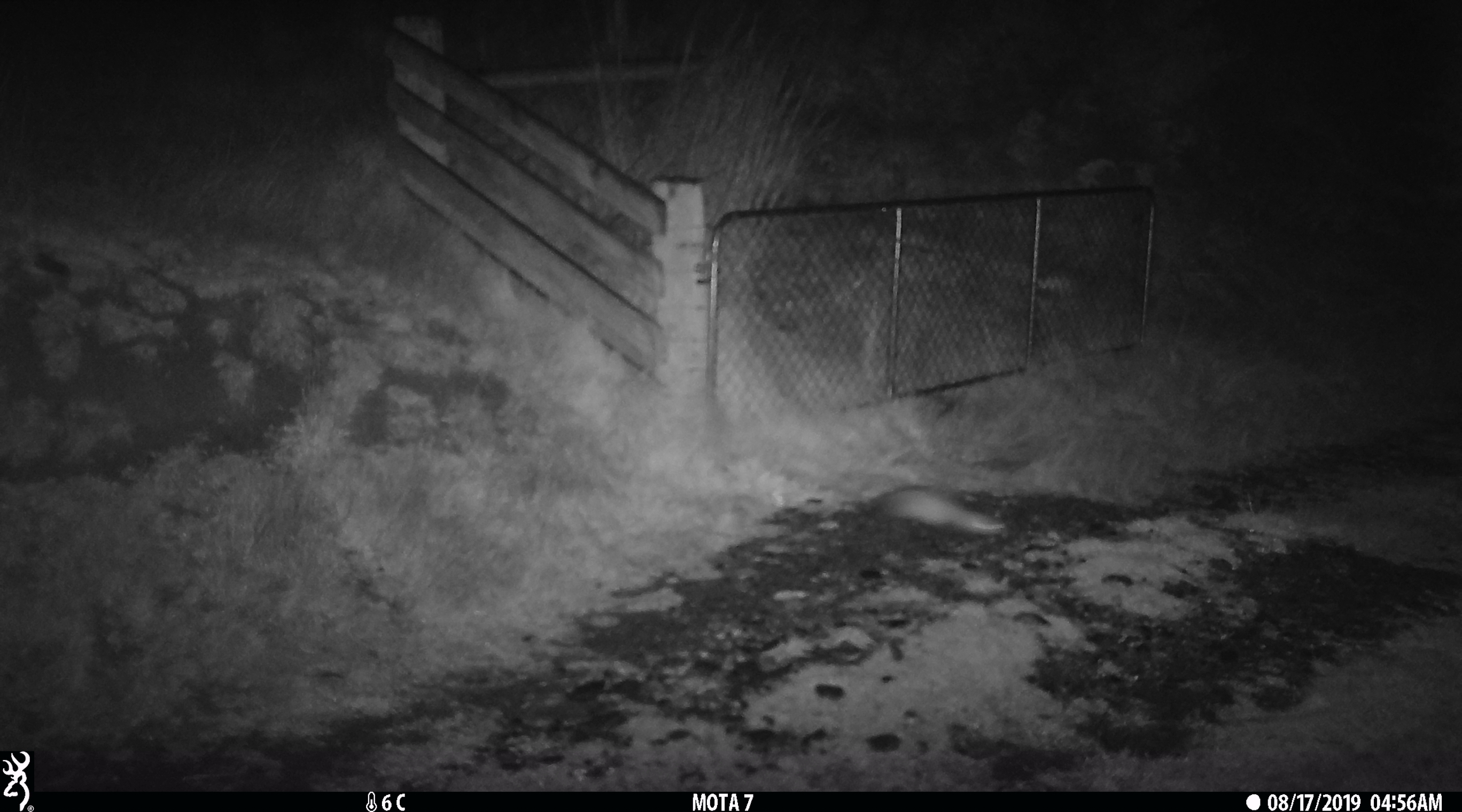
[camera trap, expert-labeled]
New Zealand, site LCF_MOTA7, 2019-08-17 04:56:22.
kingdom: Animalia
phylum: Chordata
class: Mammalia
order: Carnivora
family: Mustelidae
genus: Mustela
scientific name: Mustela furo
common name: ferret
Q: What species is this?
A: Ferret (Mustela furo).